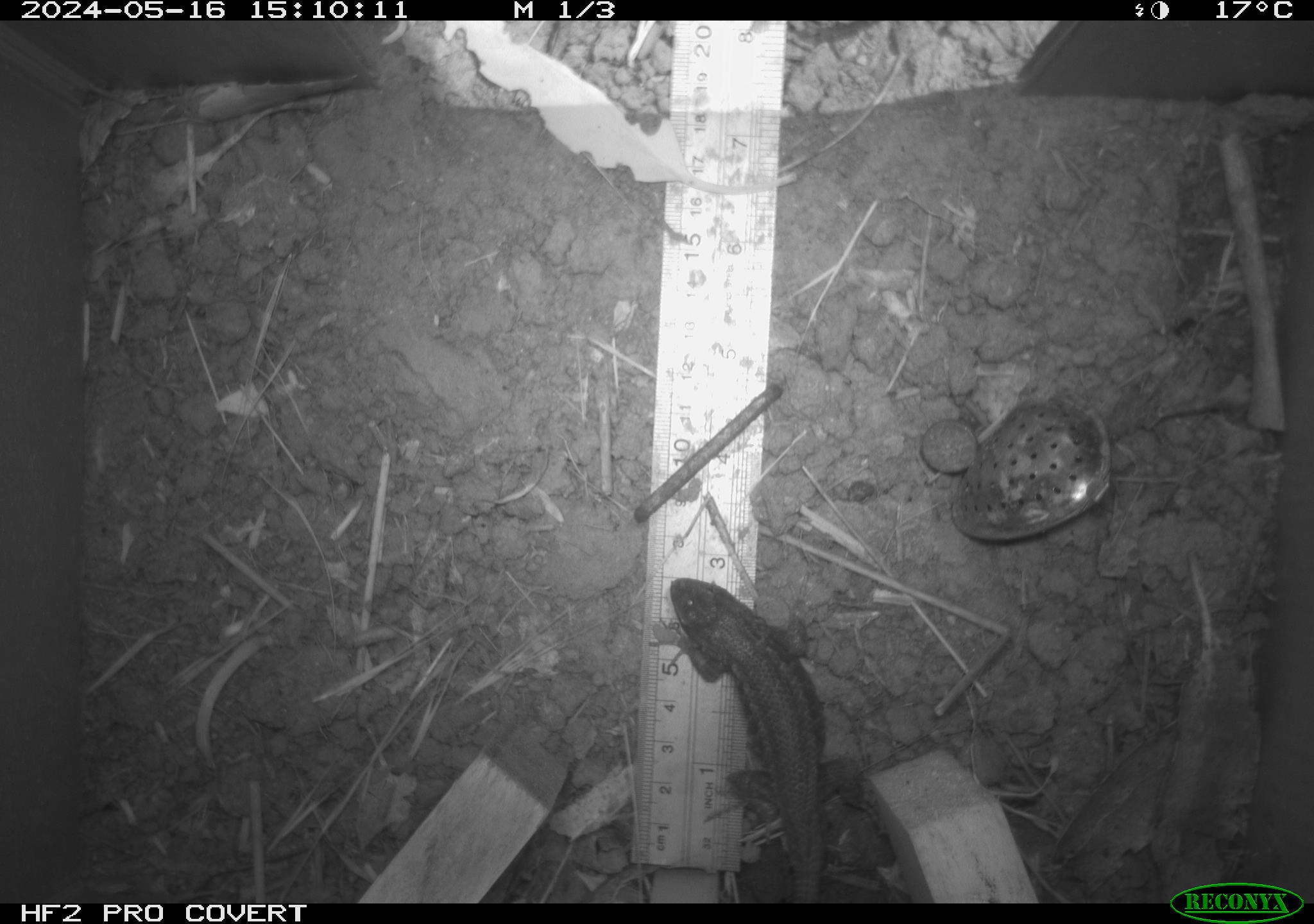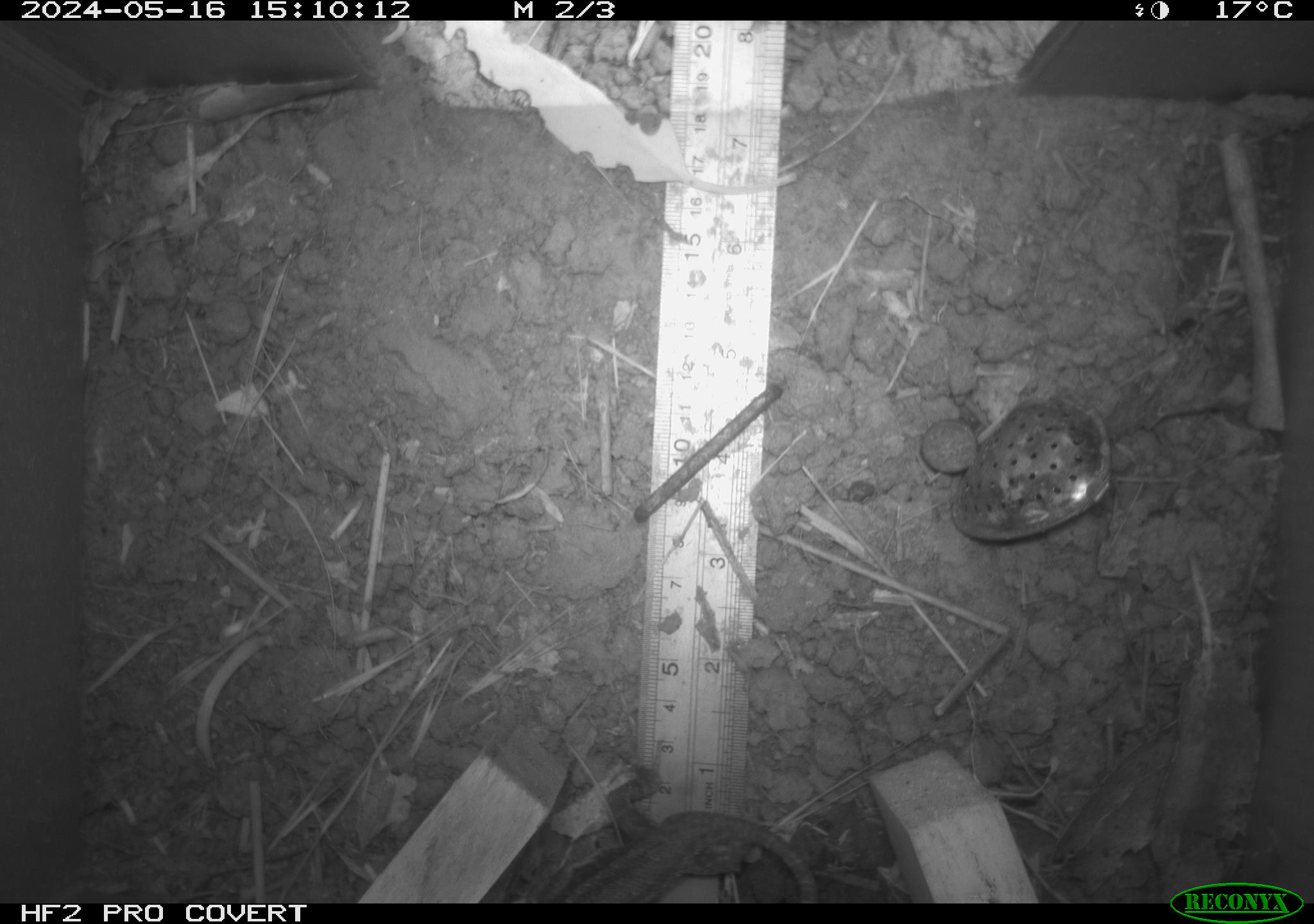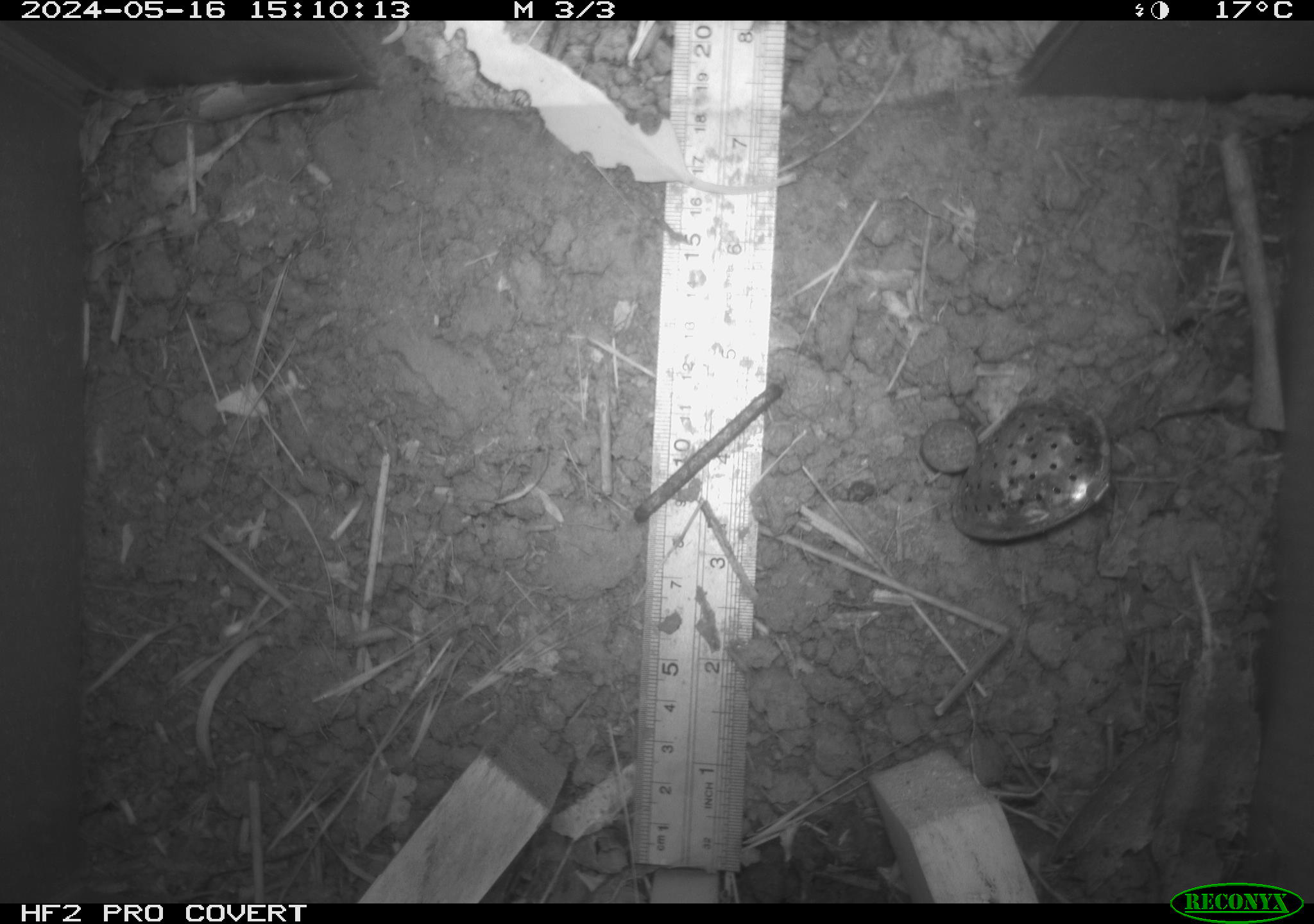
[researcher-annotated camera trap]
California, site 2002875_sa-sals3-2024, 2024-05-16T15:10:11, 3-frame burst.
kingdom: Animalia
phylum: Chordata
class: Reptilia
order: Squamata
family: Phrynosomatidae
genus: Sceloporus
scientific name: Sceloporus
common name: spiny lizards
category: sceloporus species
Sceloporus species (spiny lizards) (Sceloporus).